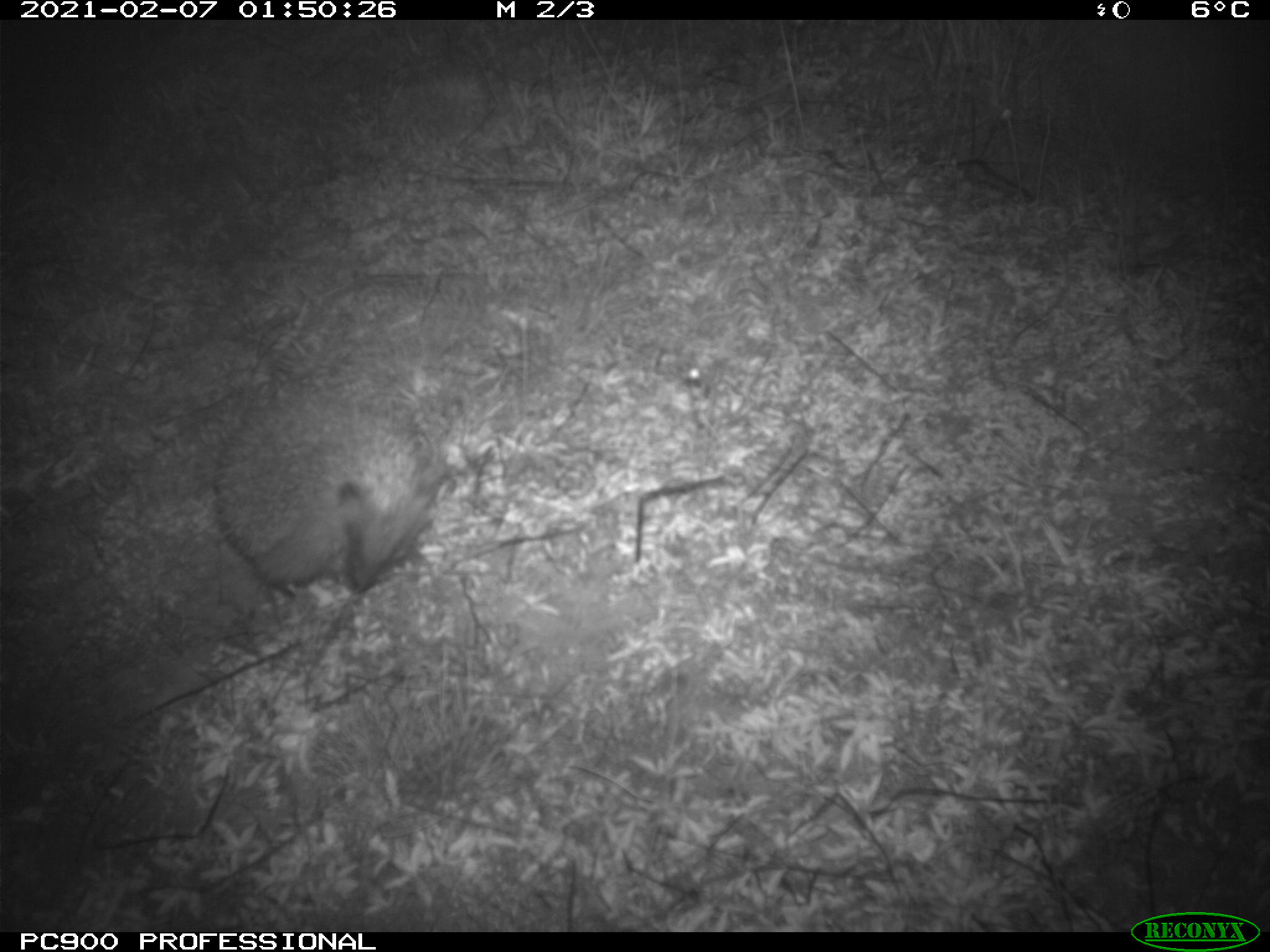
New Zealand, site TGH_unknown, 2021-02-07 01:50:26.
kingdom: Animalia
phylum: Chordata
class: Mammalia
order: Eulipotyphla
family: Erinaceidae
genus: Erinaceus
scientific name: Erinaceus europaeus europaeus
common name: european hedgehog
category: hedgehog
Hedgehog (european hedgehog) (Erinaceus europaeus europaeus).